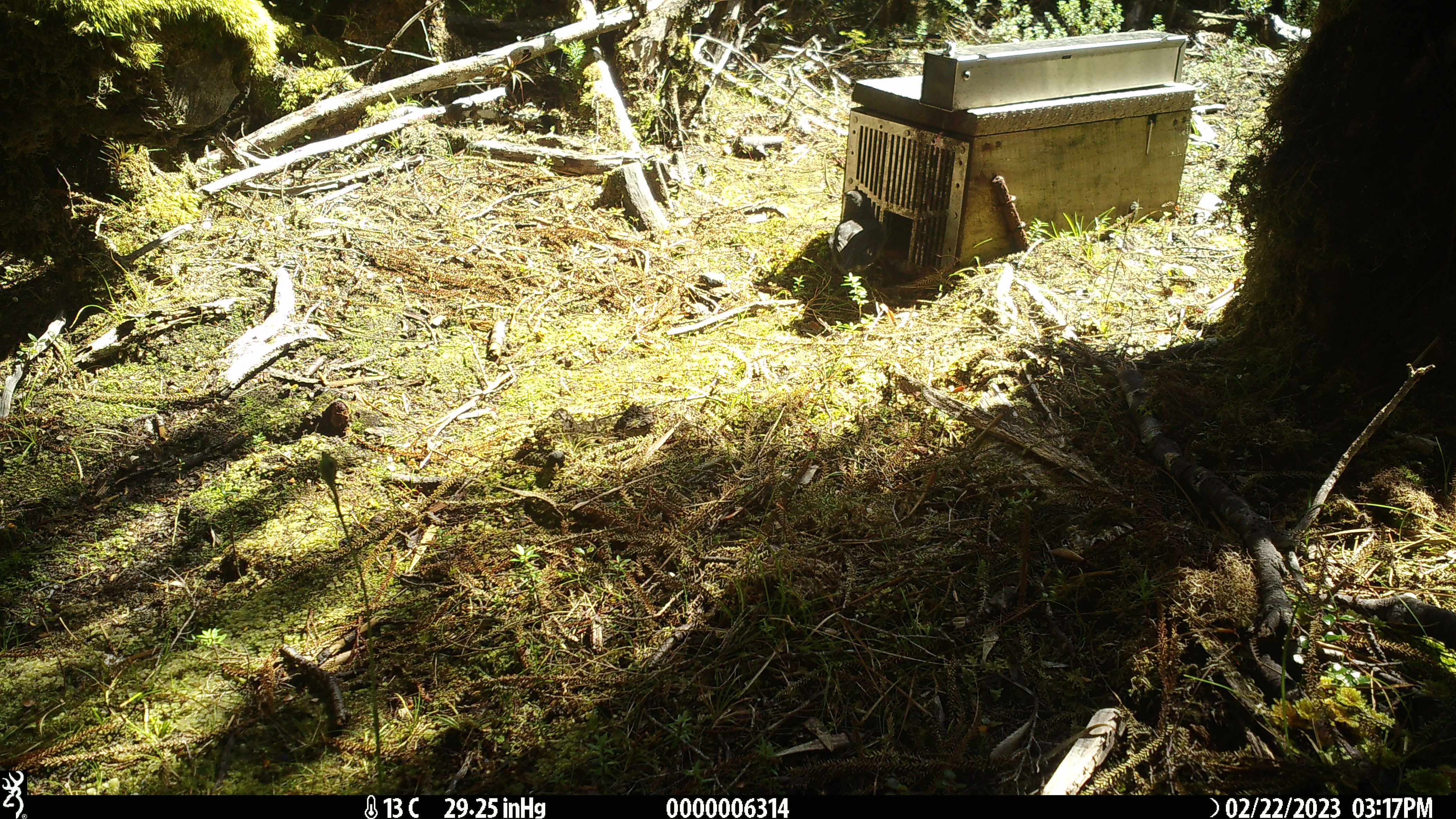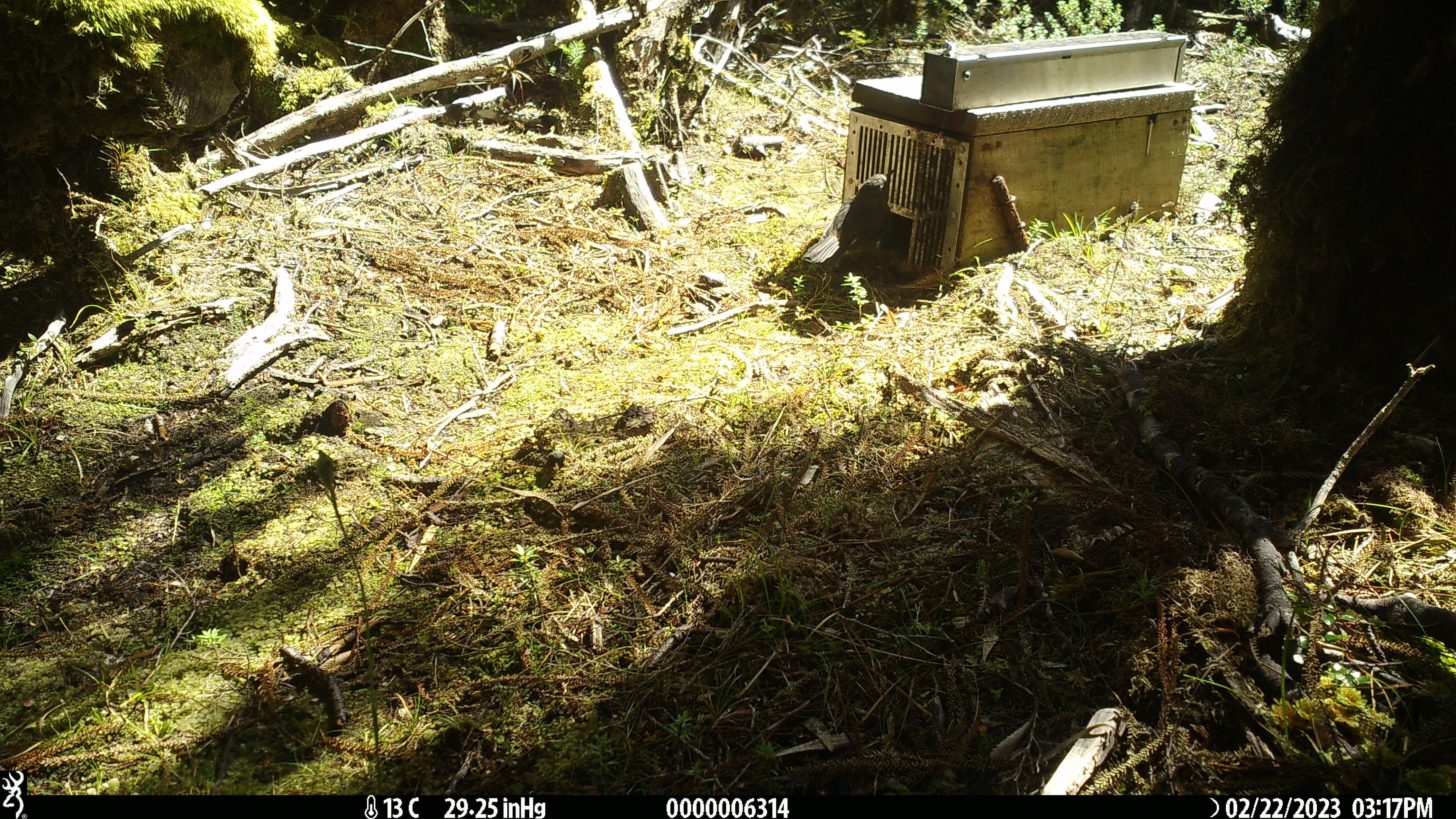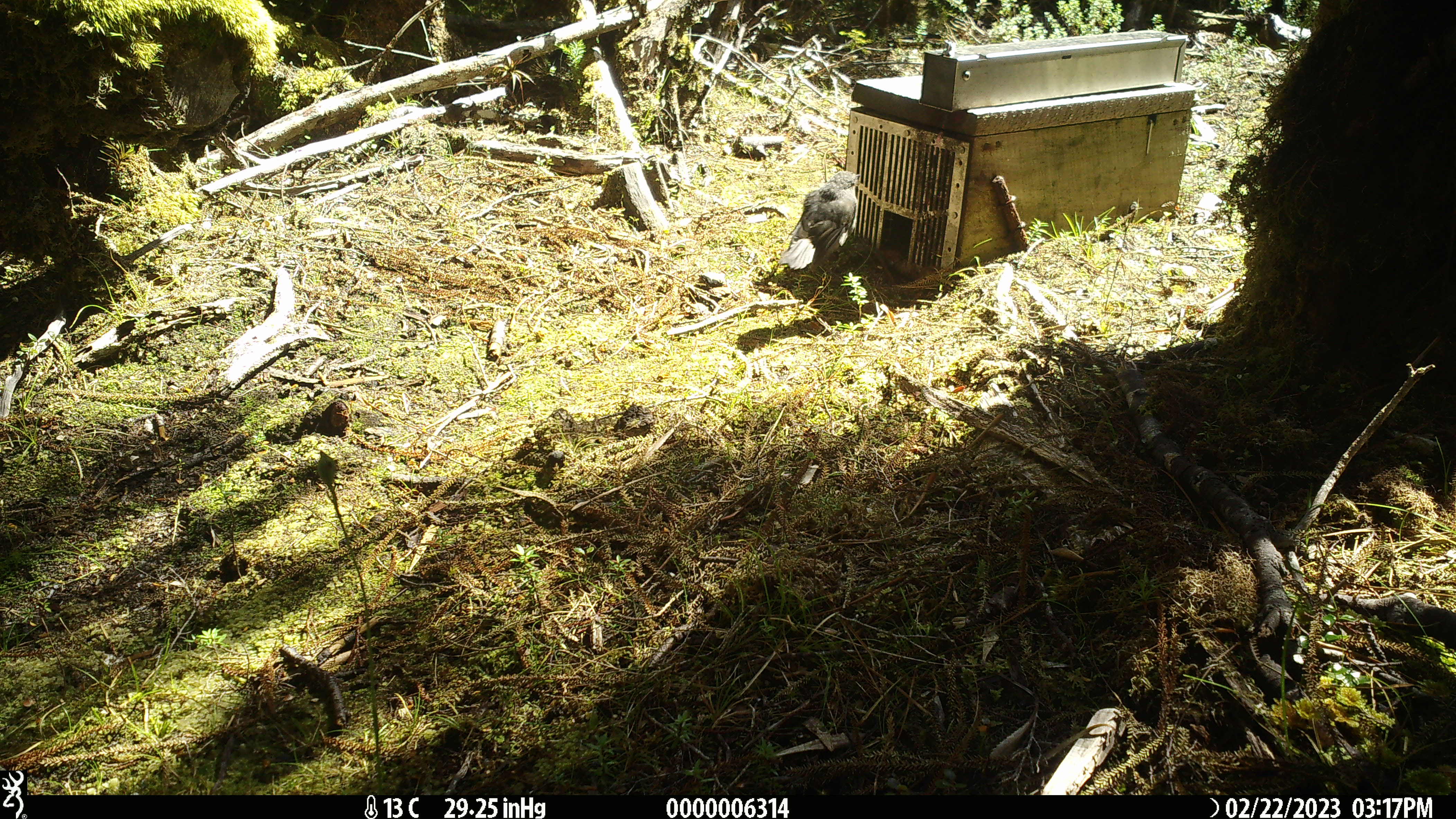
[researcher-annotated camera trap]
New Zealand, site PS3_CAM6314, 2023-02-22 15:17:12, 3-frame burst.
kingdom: Animalia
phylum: Chordata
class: Aves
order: Passeriformes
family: Petroicidae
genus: Petroica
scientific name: Petroica australis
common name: new zealand robin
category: robin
Robin (new zealand robin) (Petroica australis).